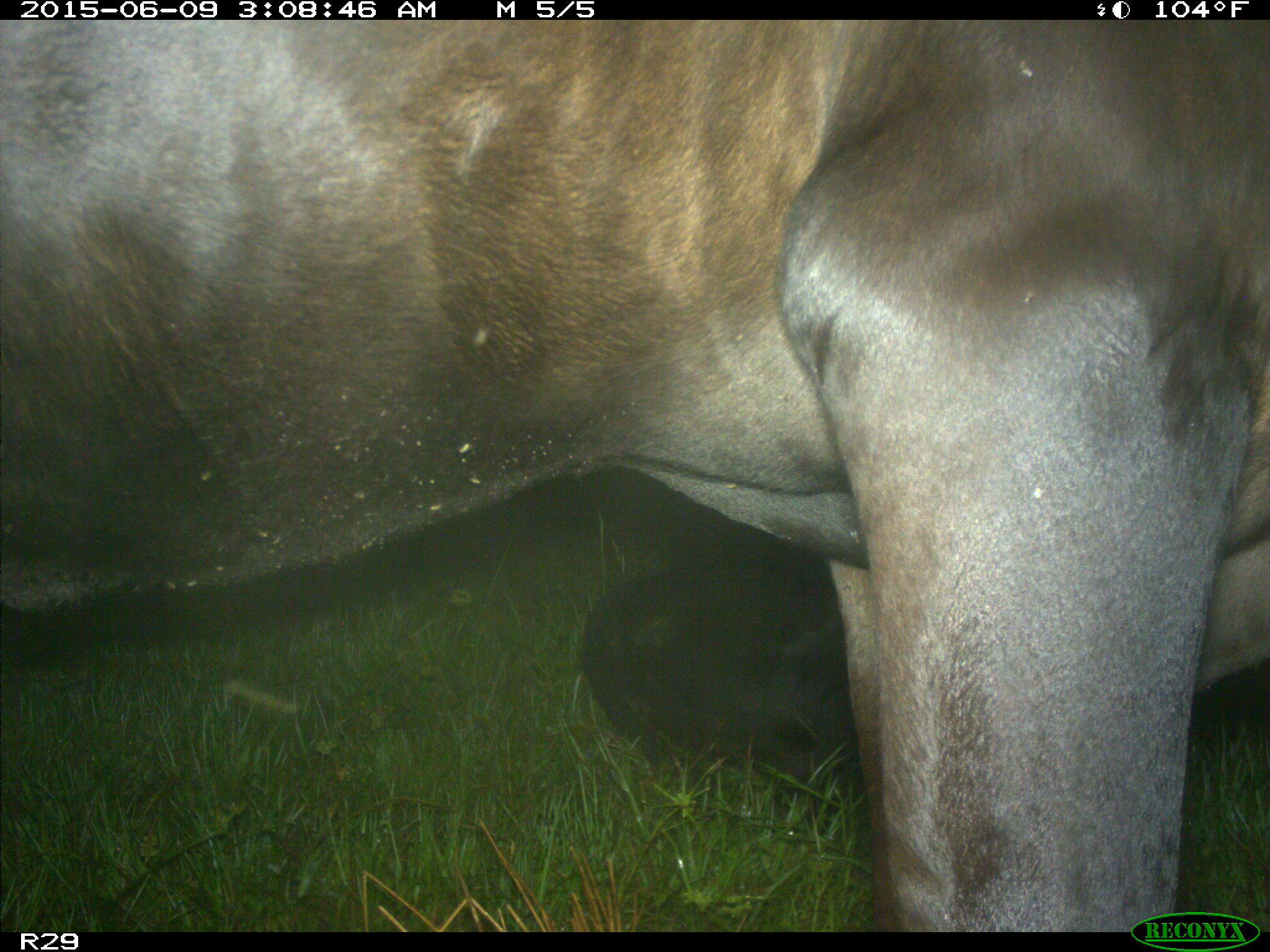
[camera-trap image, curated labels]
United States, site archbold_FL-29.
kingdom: Animalia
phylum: Chordata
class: Mammalia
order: Artiodactyla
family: Bovidae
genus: Bos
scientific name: Bos taurus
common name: domestic cow